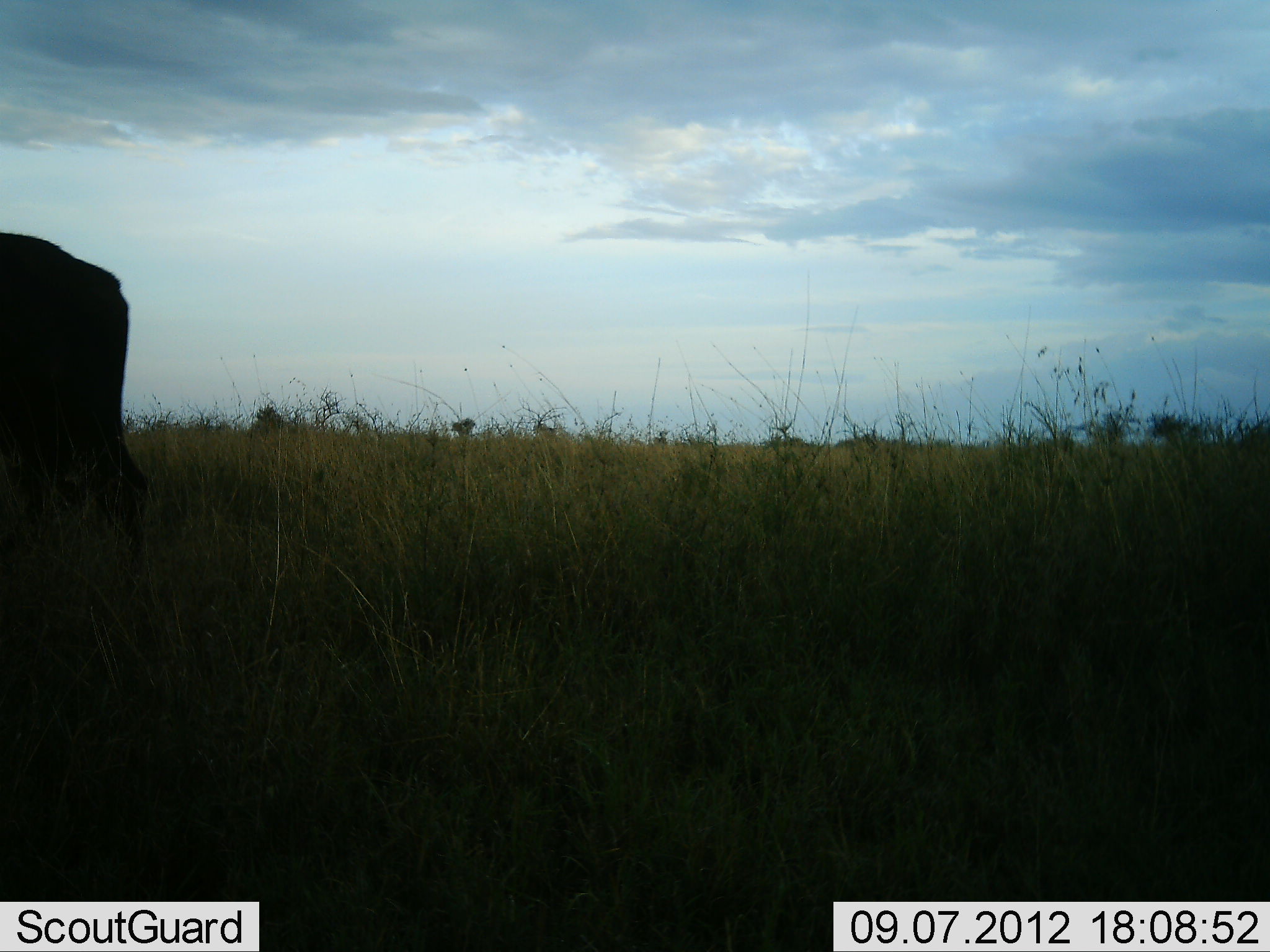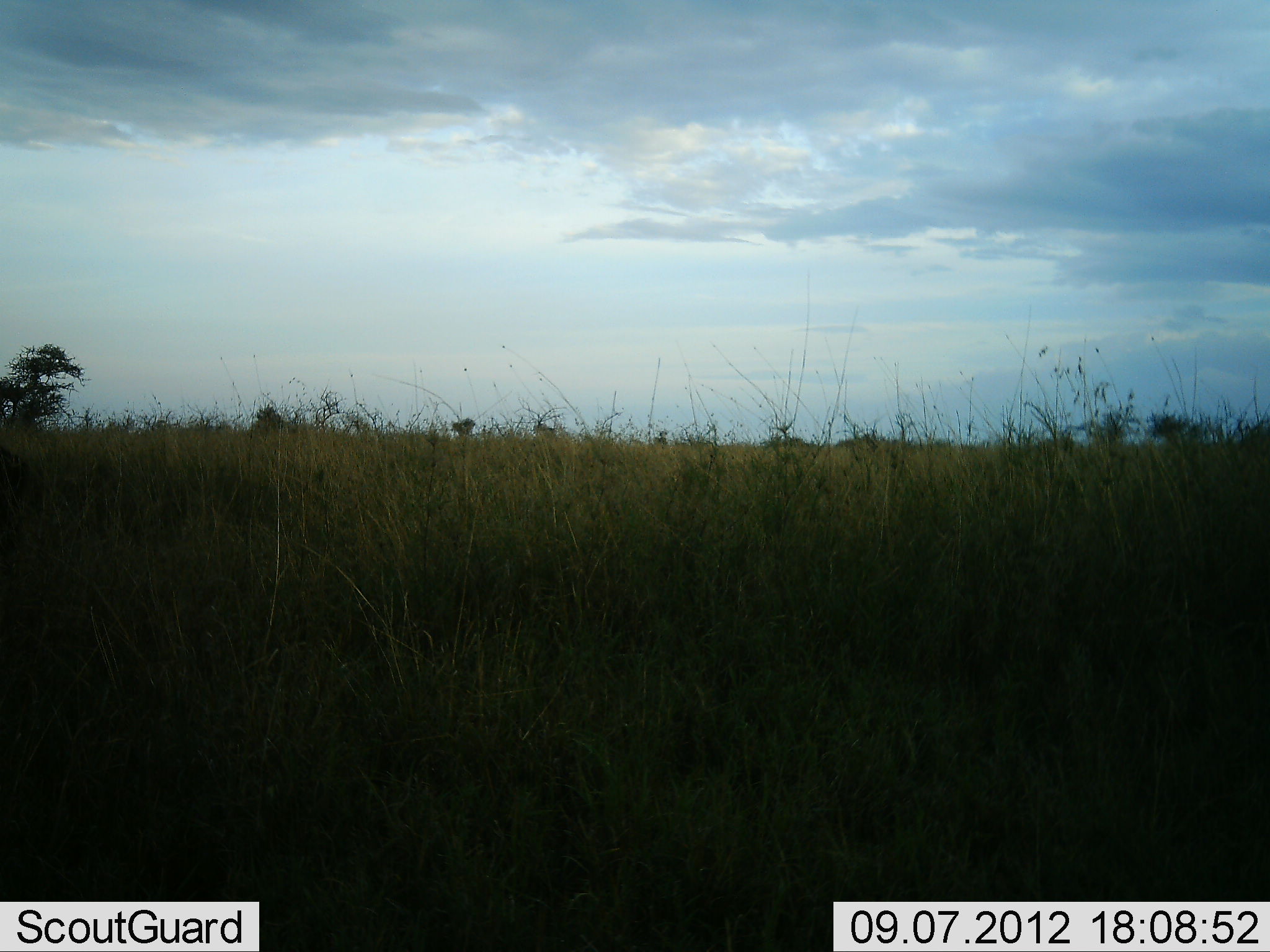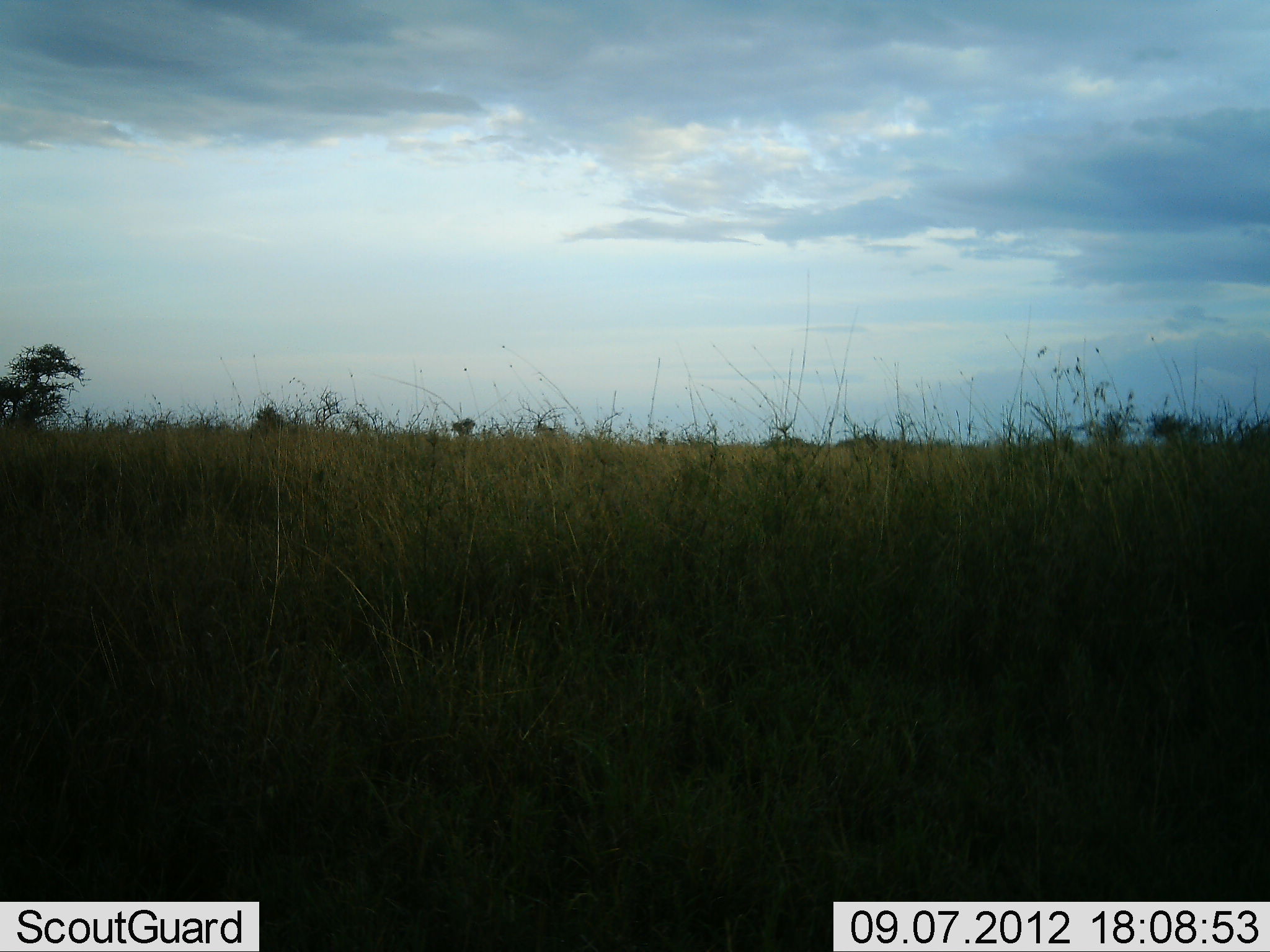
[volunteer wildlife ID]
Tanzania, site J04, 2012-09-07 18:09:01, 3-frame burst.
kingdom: Animalia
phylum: Chordata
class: Mammalia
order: Artiodactyla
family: Bovidae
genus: Connochaetes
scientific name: Connochaetes taurinus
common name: blue wildebeest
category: wildebeest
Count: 1.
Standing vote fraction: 0%.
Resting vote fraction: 0%.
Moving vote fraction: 100%.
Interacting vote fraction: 0%.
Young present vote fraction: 0%.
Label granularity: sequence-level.